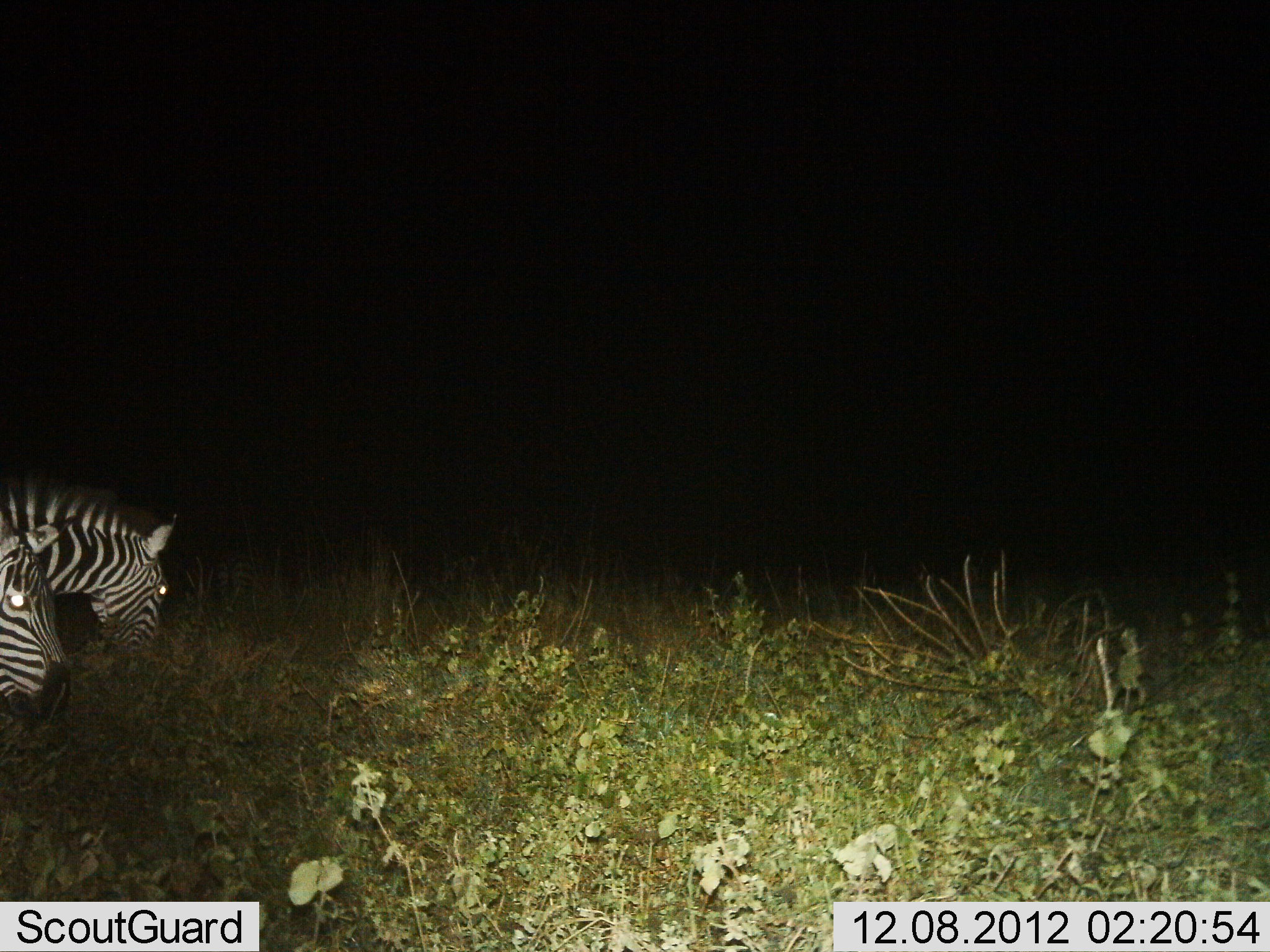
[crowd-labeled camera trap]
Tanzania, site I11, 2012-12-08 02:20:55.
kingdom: Animalia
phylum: Chordata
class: Mammalia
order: Perissodactyla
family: Equidae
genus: Equus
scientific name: Equus quagga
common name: plains zebra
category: zebra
Zebra (plains zebra) (Equus quagga), count 2. Behavior (volunteer vote fractions): standing 60%, resting 0%, moving 0%, interacting 10%. Young present (vote fraction): 0%. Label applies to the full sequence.